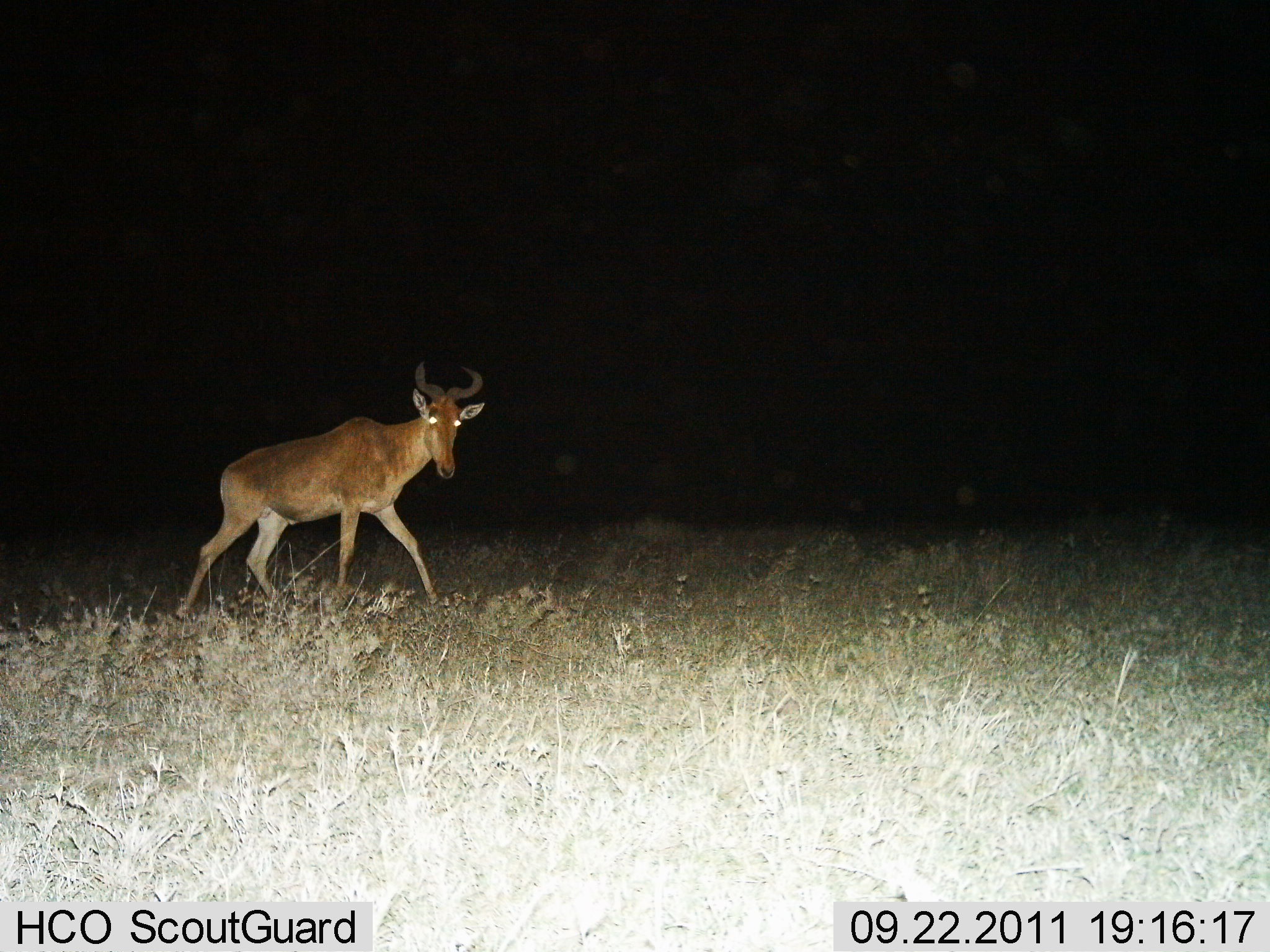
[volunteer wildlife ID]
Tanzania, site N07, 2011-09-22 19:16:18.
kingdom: Animalia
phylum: Chordata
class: Mammalia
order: Artiodactyla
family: Bovidae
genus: Alcelaphus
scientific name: Alcelaphus buselaphus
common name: hartebeest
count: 1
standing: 9%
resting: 0%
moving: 91%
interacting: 0%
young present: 0%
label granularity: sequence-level